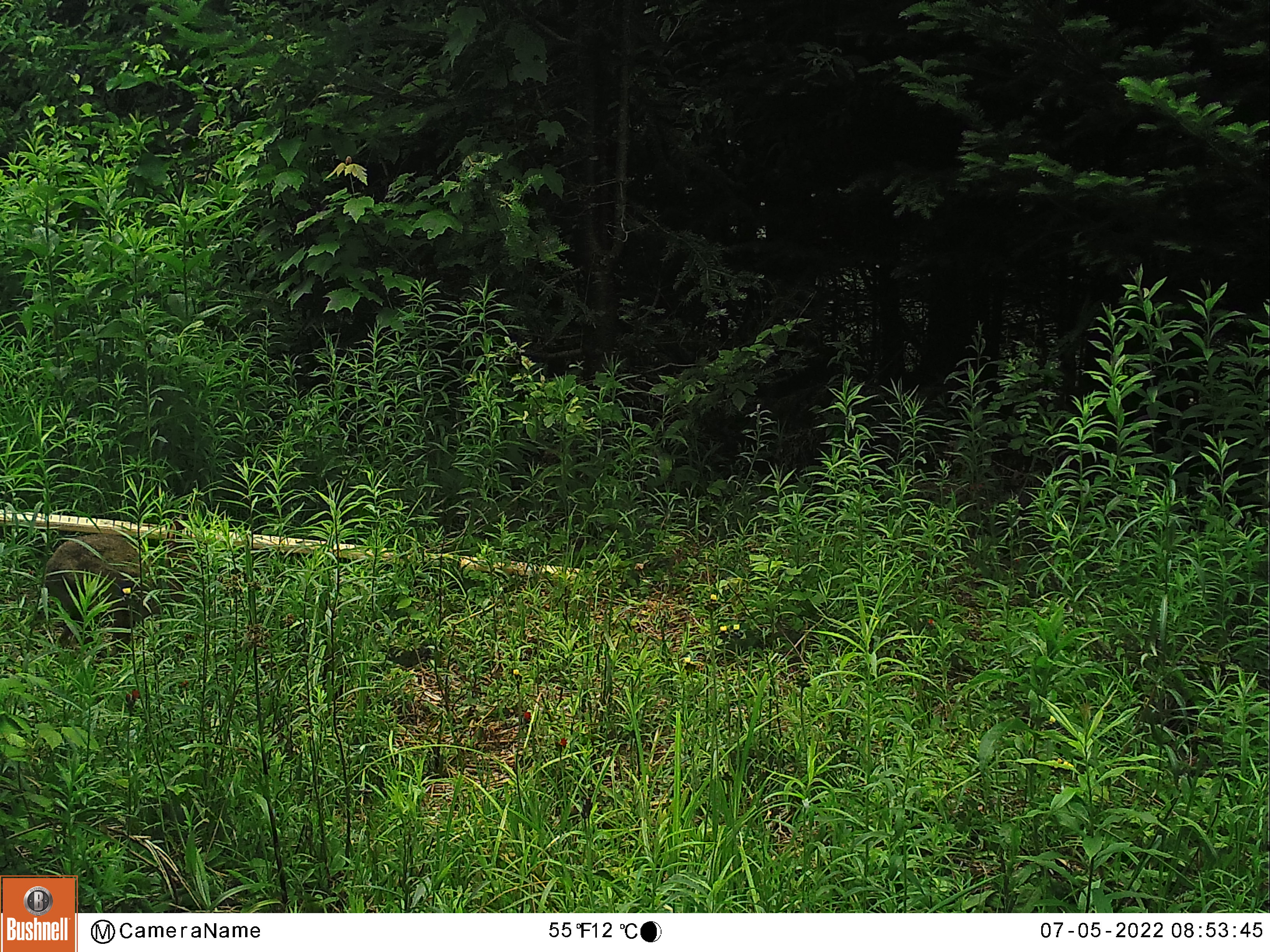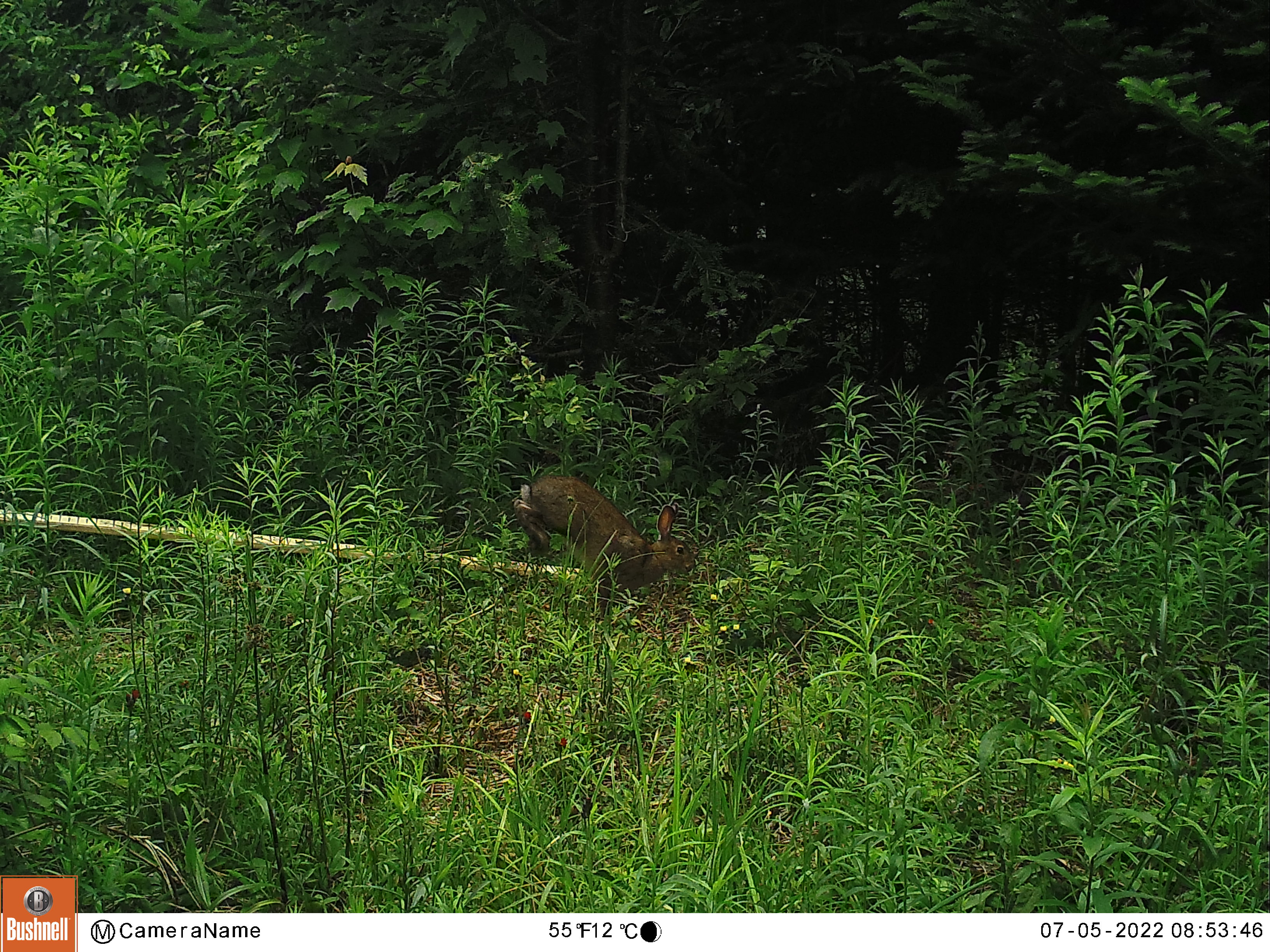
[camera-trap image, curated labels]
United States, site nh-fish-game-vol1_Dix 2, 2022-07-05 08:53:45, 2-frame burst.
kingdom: Animalia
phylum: Chordata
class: Mammalia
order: Lagomorpha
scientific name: Lagomorpha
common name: rabbit or hare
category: rabbit or hare sp.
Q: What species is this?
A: Rabbit or hare sp. (rabbit or hare) (Lagomorpha).